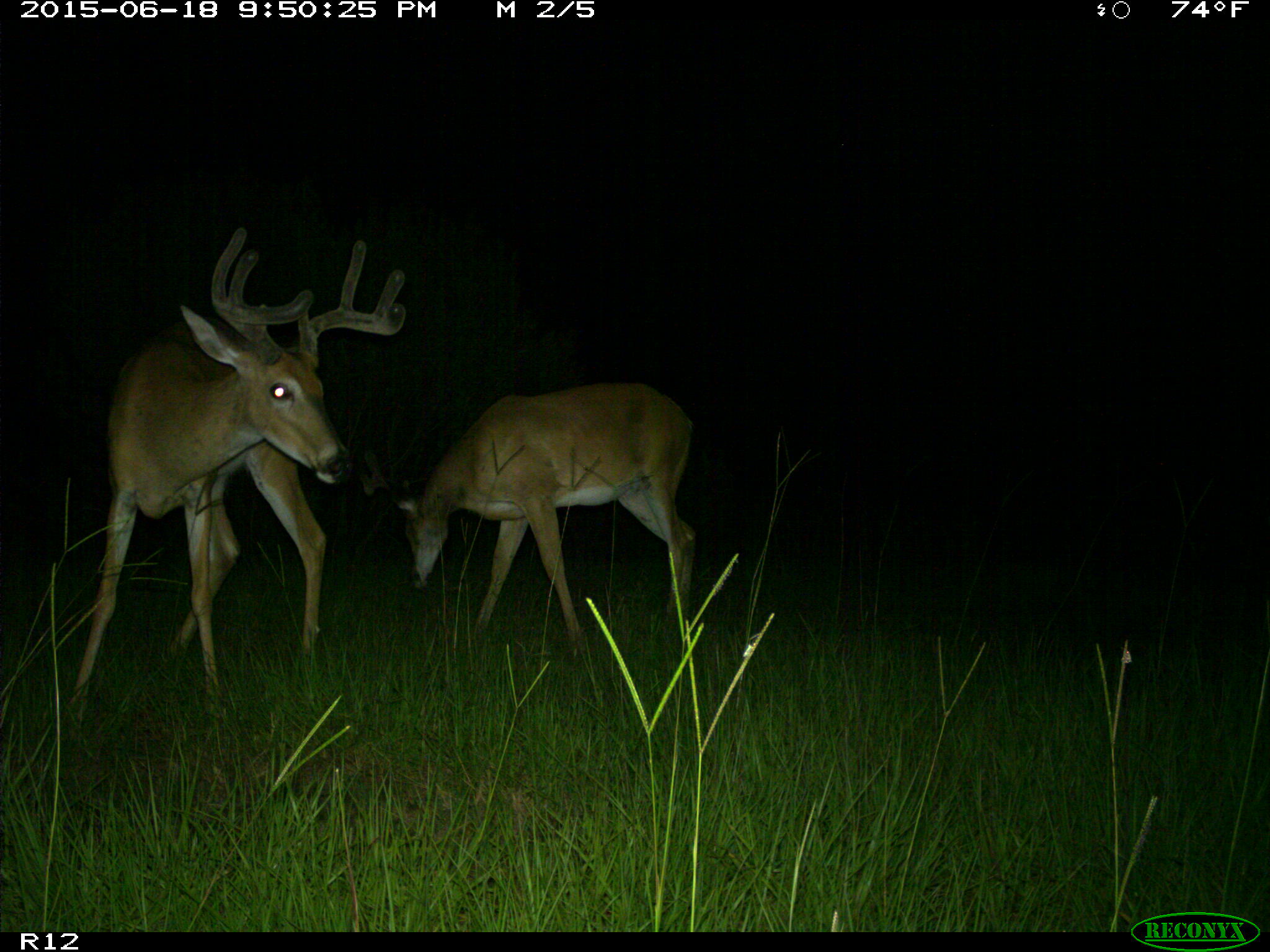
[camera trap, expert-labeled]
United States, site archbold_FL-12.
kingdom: Animalia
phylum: Chordata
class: Mammalia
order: Artiodactyla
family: Cervidae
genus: Odocoileus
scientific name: Odocoileus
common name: deer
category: unidentified deer